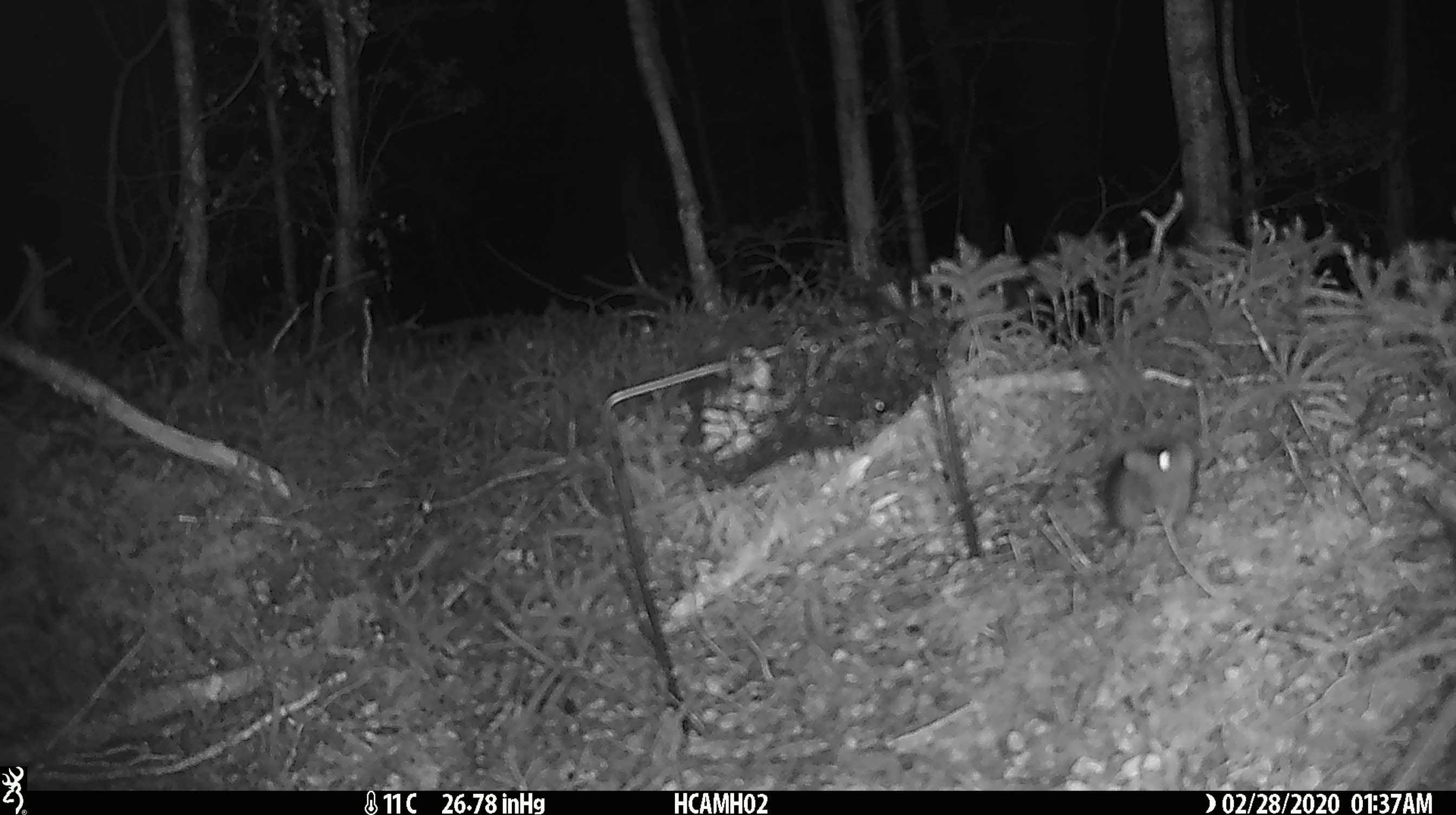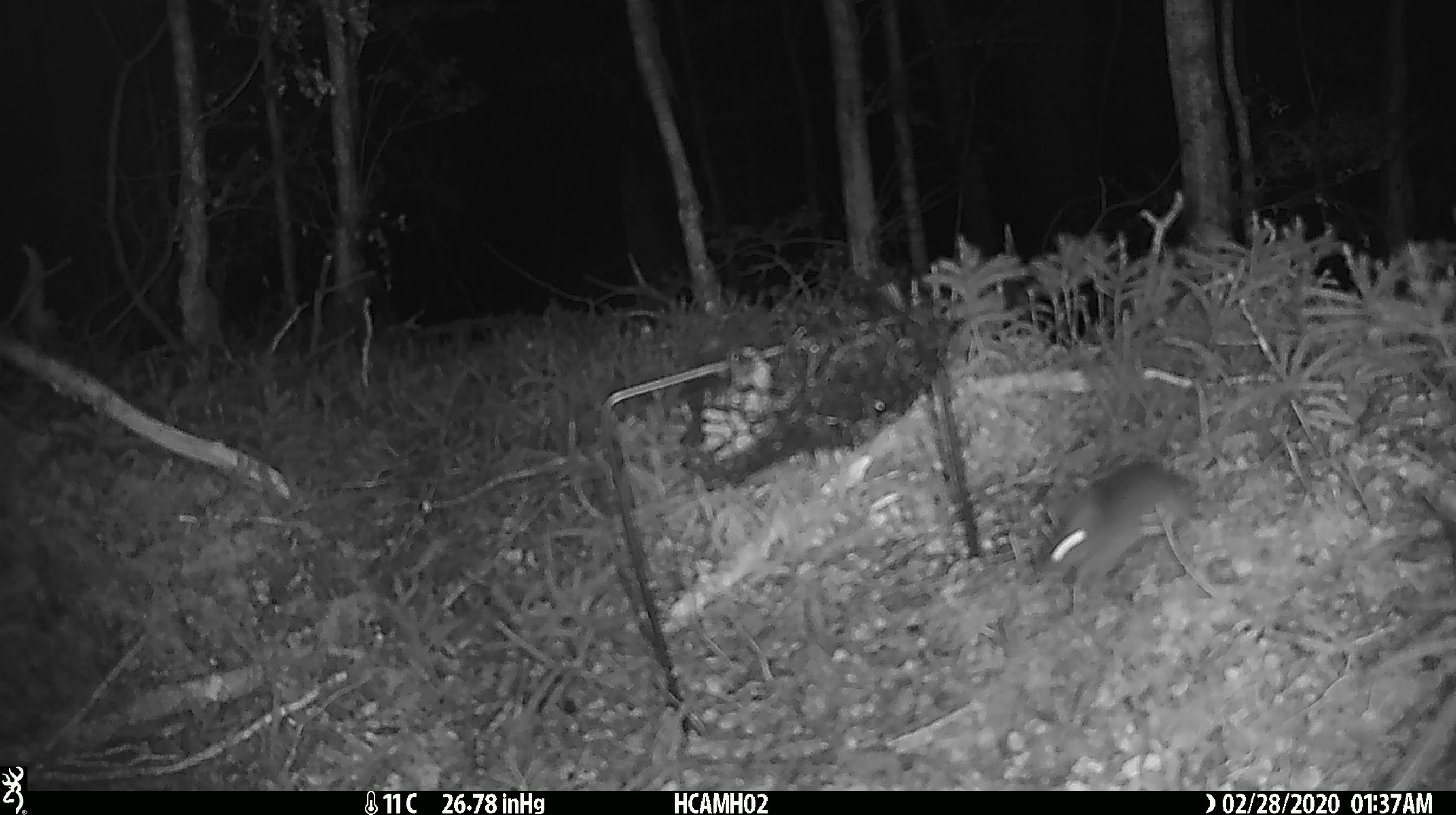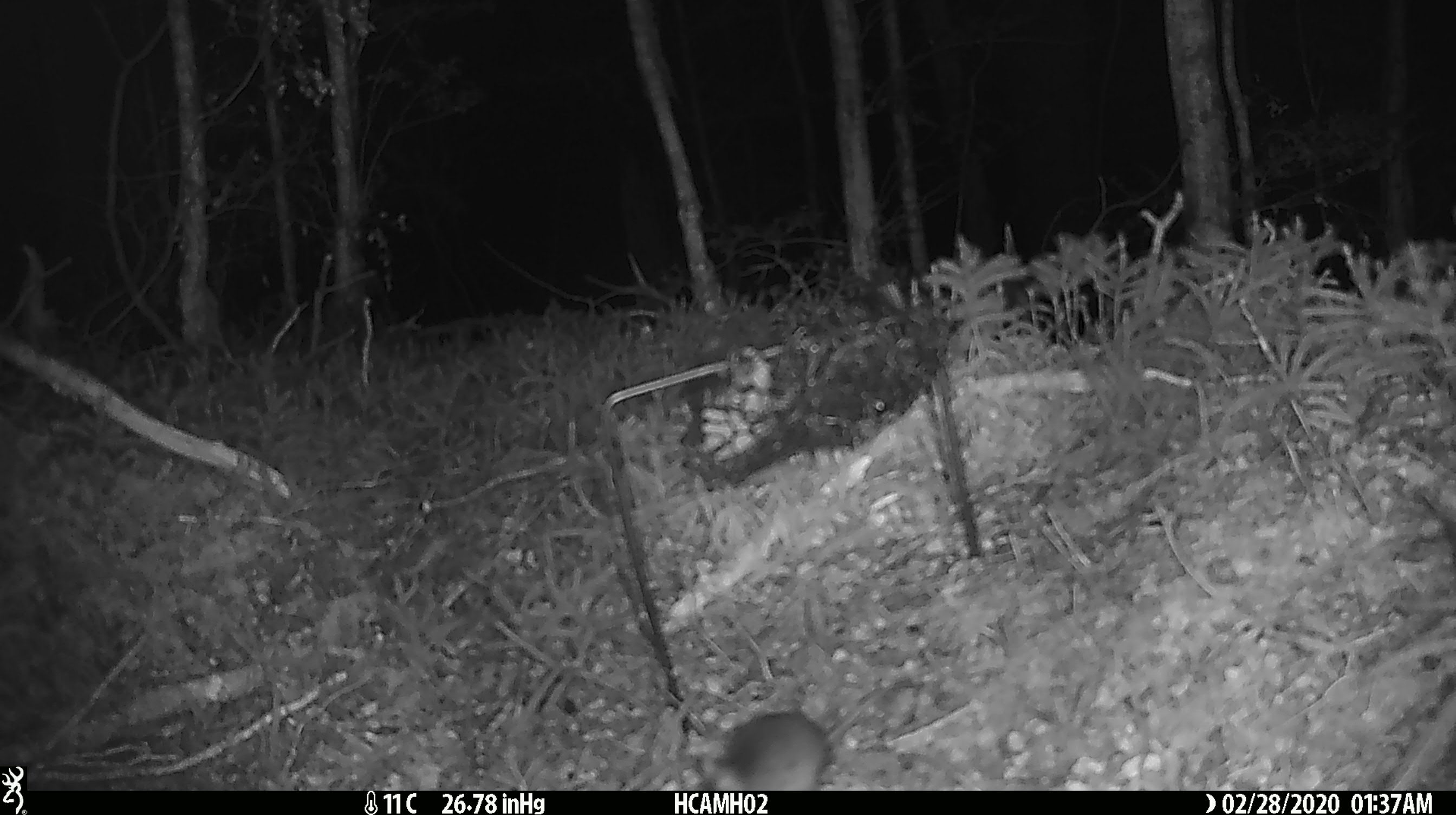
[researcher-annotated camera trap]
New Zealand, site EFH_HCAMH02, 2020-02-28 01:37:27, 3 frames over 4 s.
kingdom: Animalia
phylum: Chordata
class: Mammalia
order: Rodentia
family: Muridae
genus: Mus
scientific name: Mus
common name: mouse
Mouse (Mus).